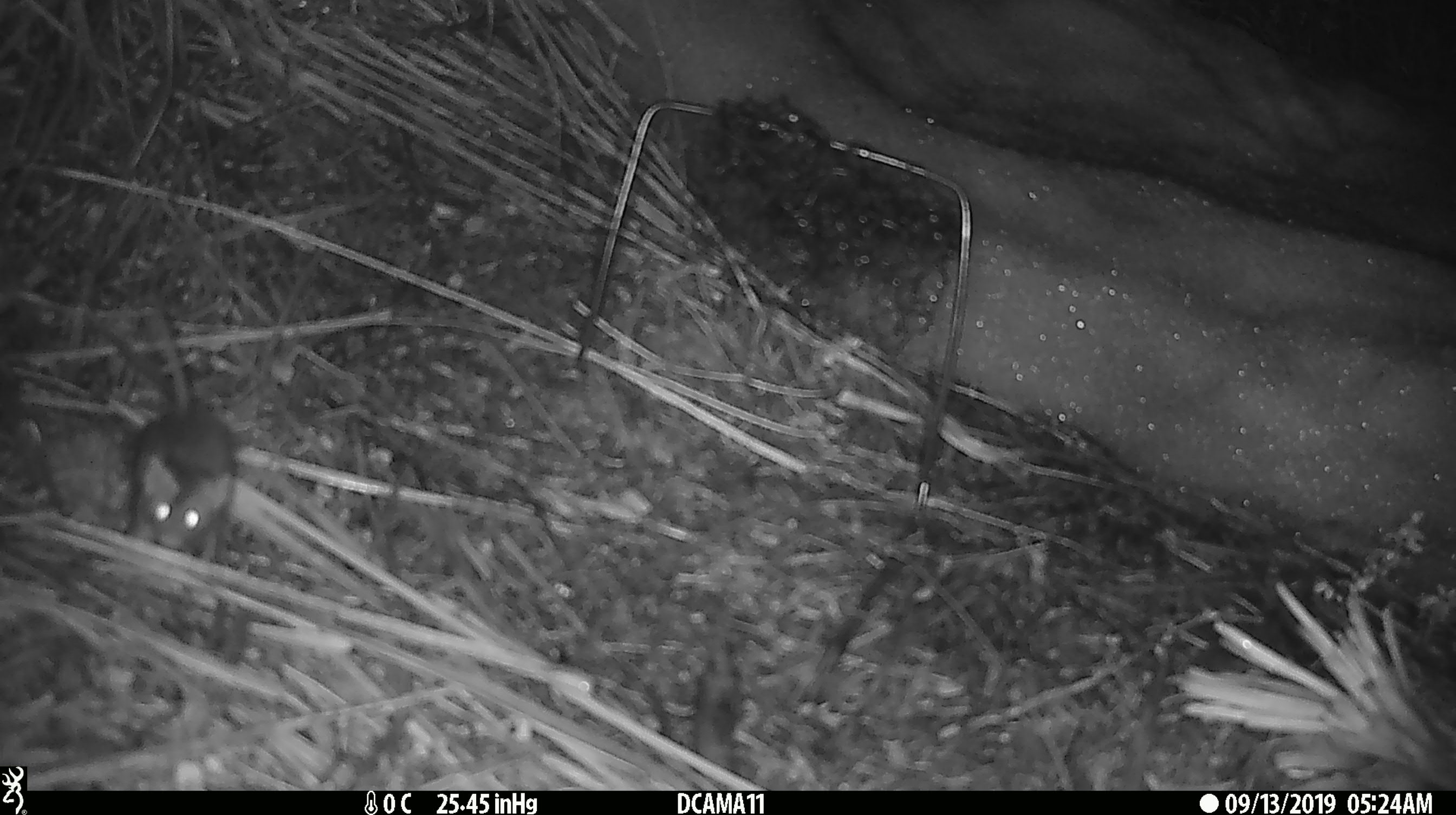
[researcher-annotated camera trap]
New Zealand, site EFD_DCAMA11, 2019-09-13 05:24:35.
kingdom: Animalia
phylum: Chordata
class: Mammalia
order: Rodentia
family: Muridae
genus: Mus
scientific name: Mus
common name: mouse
Mouse (Mus).